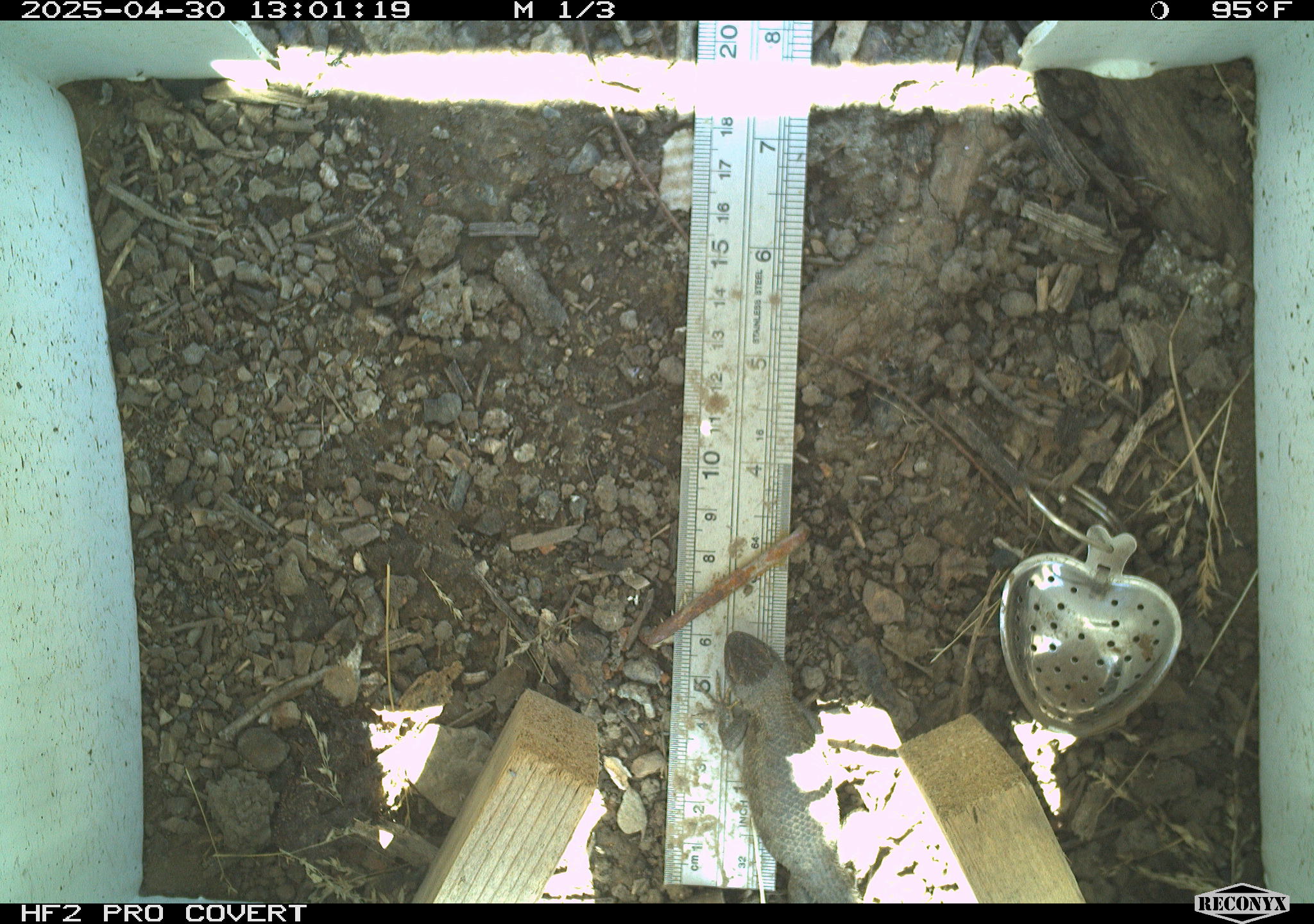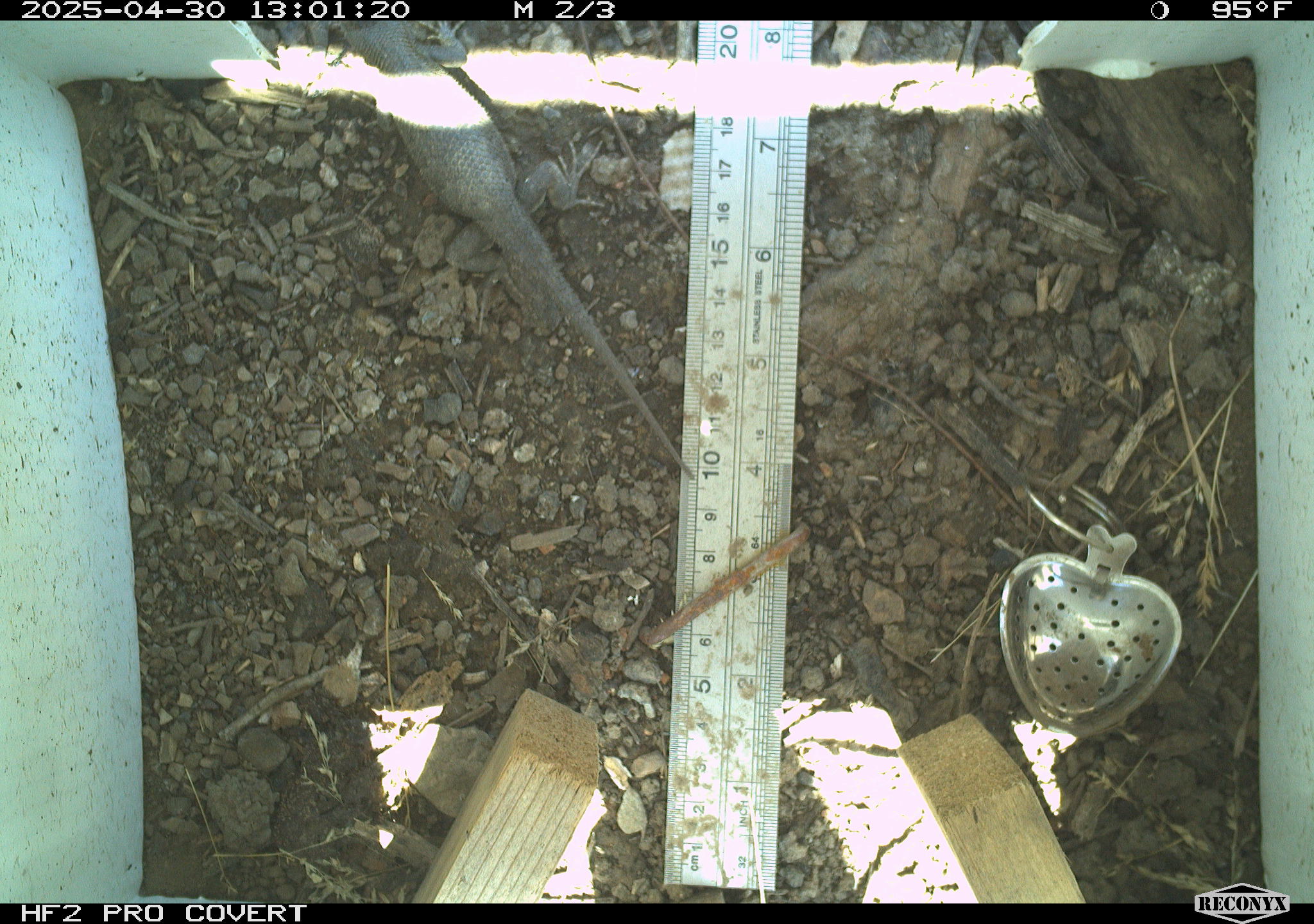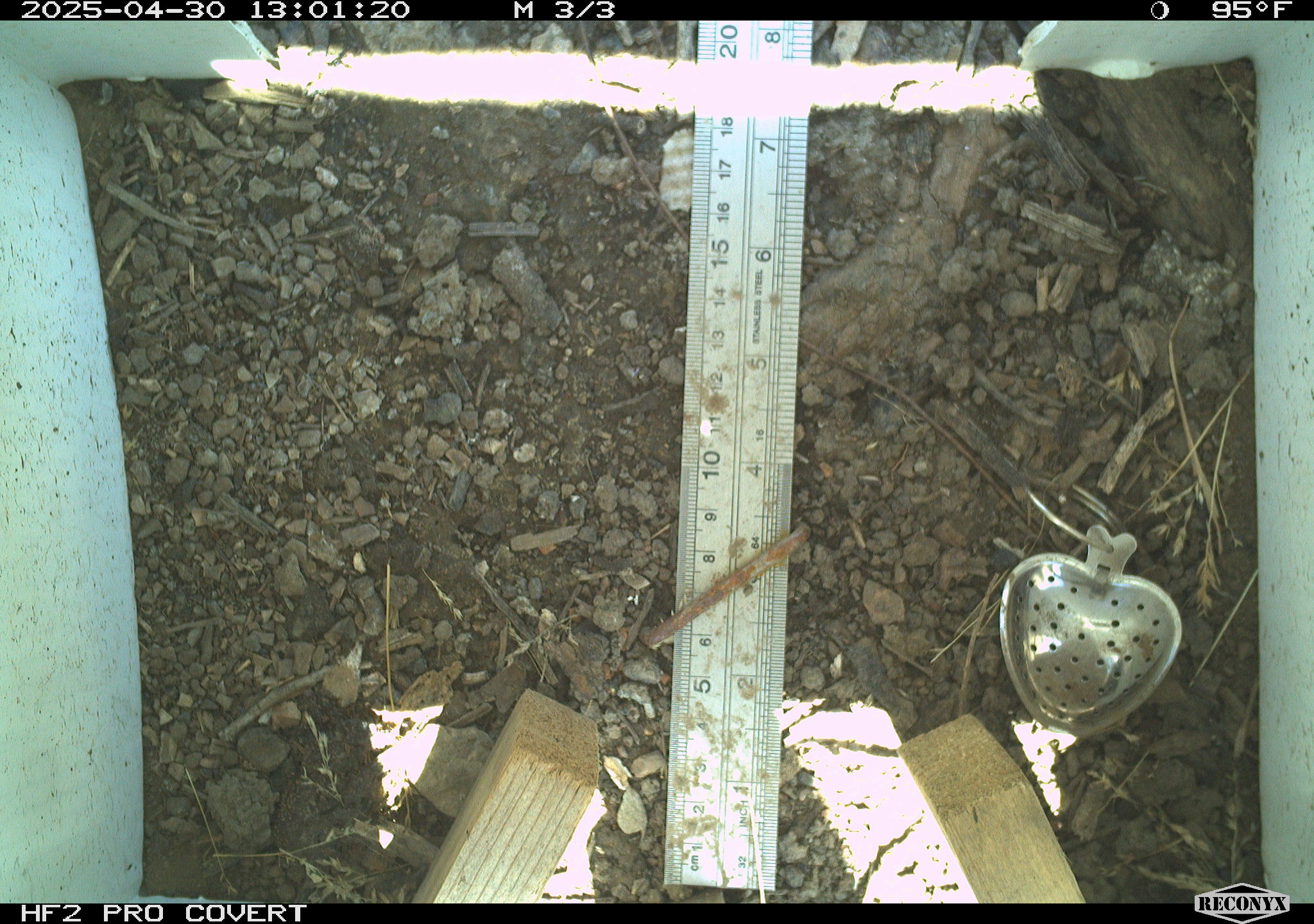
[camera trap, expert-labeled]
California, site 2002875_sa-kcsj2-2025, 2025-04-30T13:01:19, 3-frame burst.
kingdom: Animalia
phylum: Chordata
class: Reptilia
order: Squamata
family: Phrynosomatidae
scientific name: Phrynosomatidae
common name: north american spiny lizards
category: sceloporus/uta species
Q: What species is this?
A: Sceloporus/uta species (north american spiny lizards) (Phrynosomatidae).